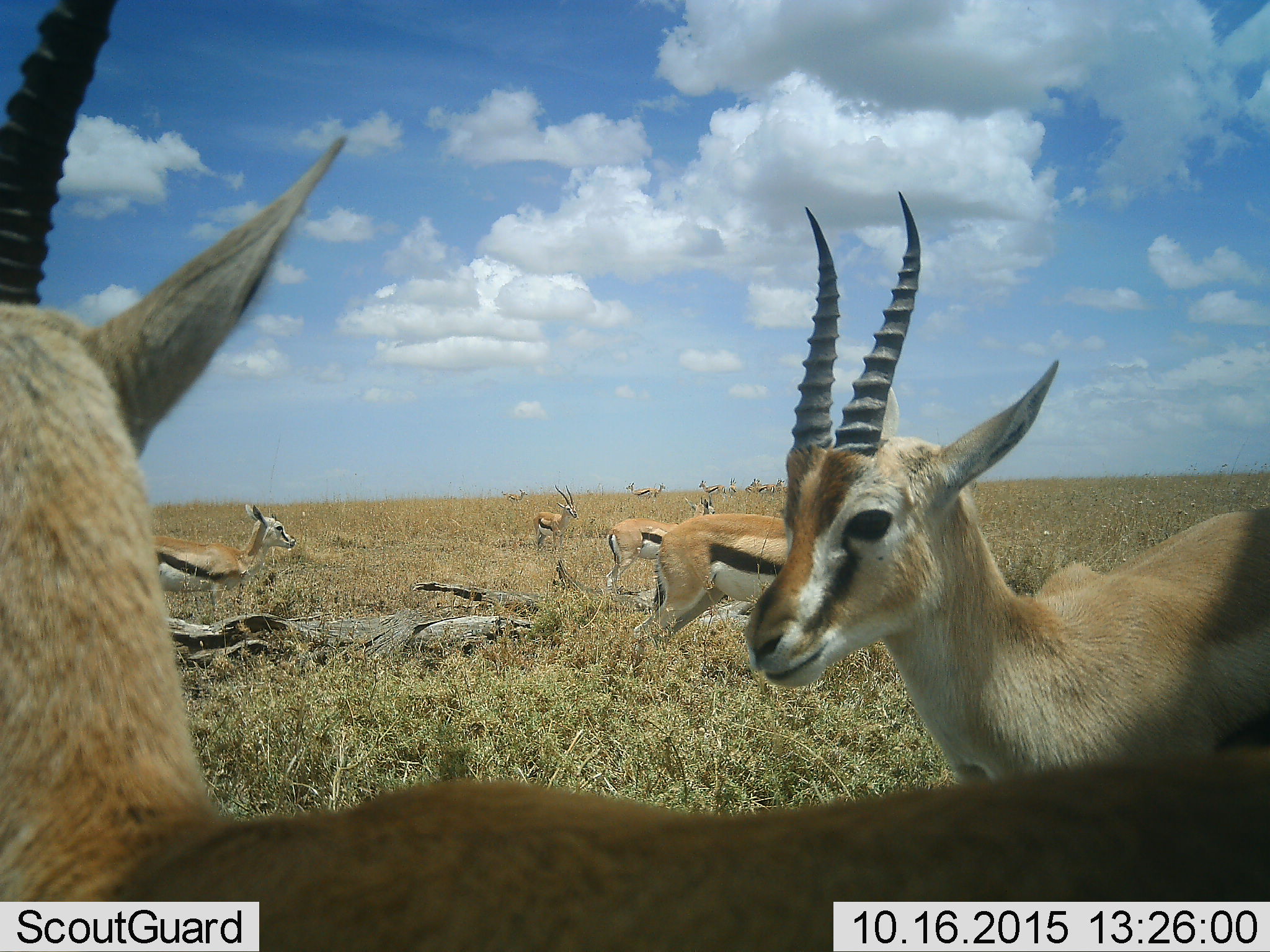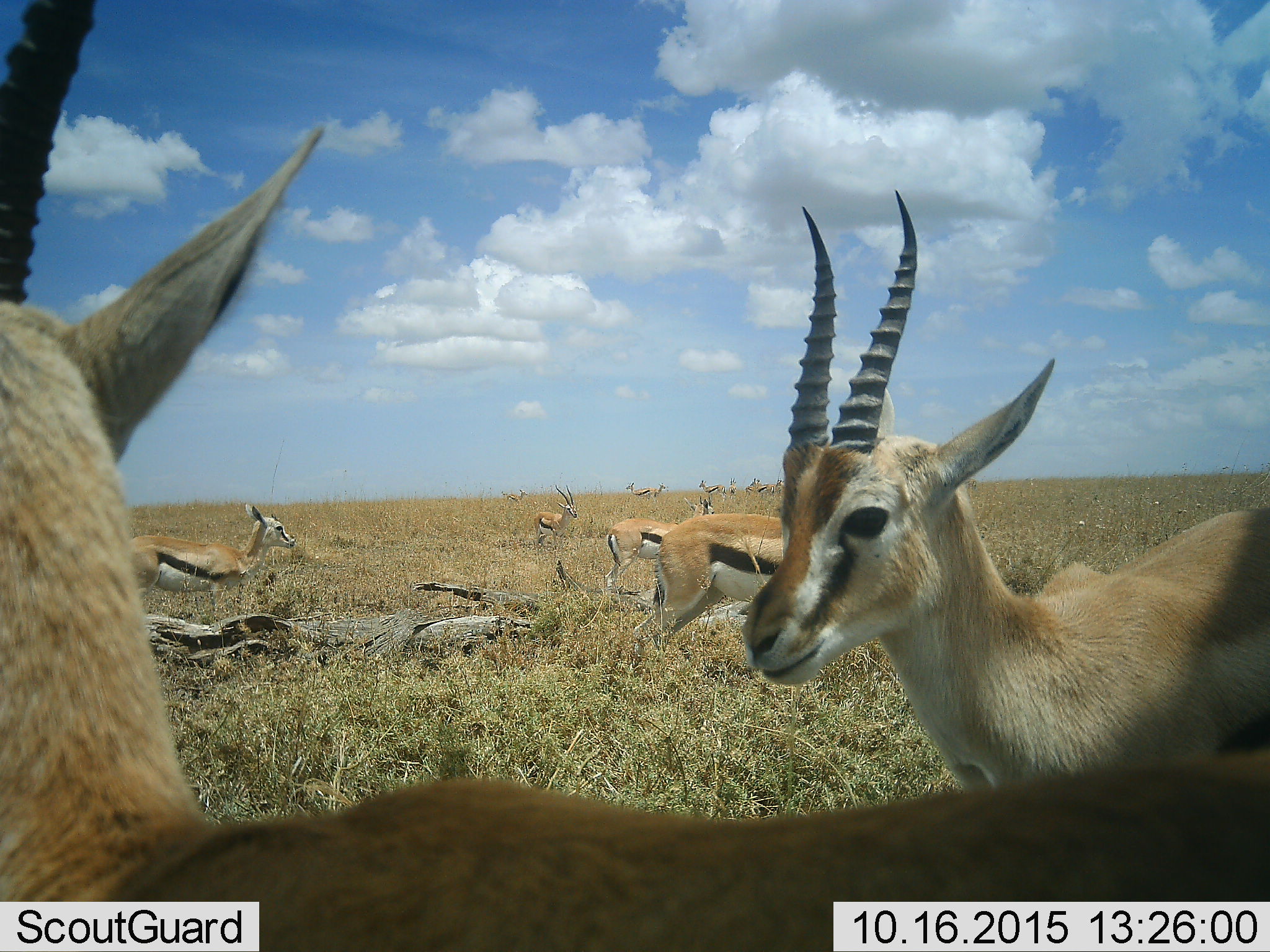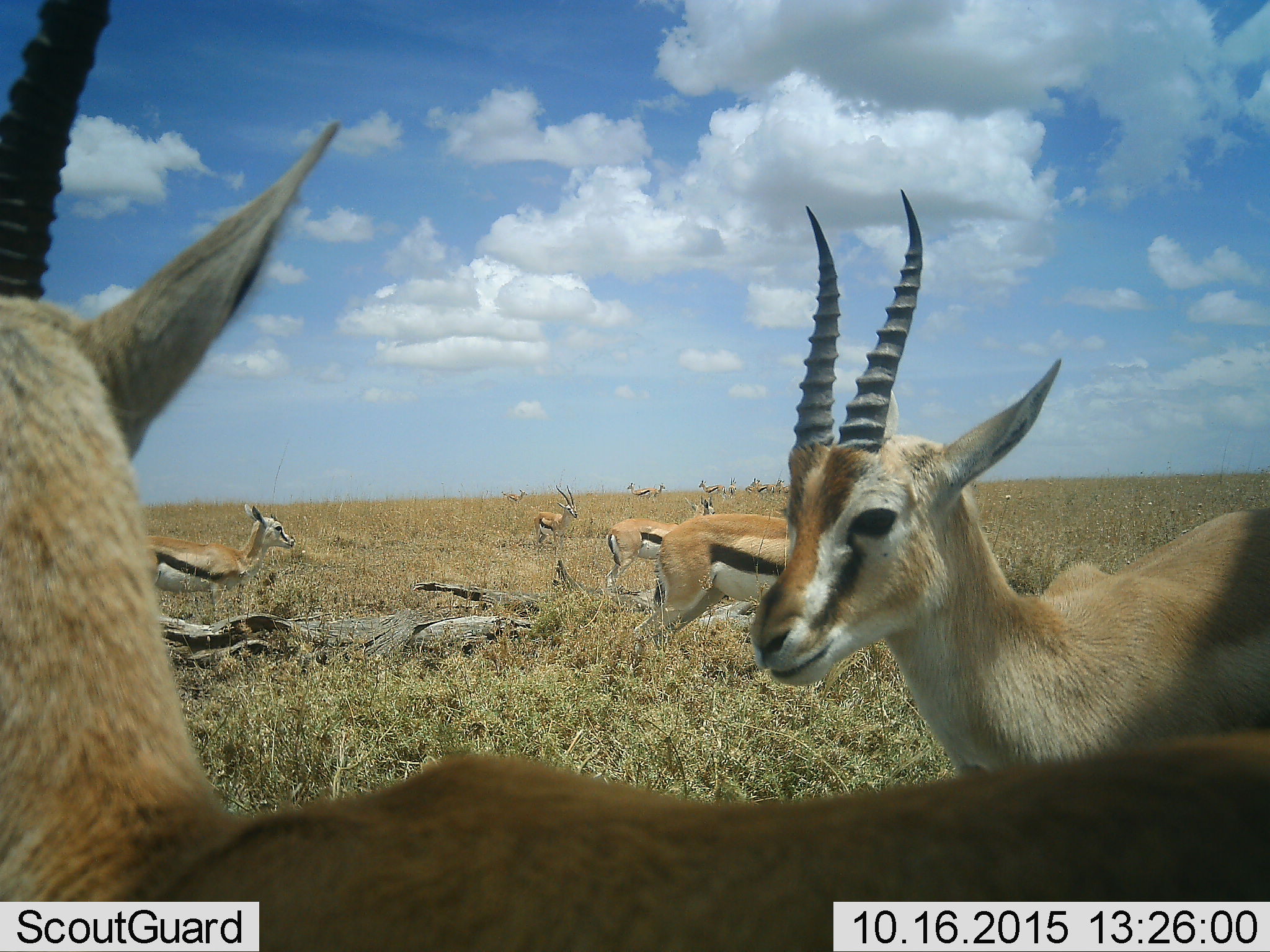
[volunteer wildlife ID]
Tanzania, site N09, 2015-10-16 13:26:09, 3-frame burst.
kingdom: Animalia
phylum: Chordata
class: Mammalia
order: Artiodactyla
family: Bovidae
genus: Eudorcas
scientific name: Eudorcas thomsonii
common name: thomson's gazelle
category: gazellethomsons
Gazellethomsons (thomson's gazelle) (Eudorcas thomsonii), count 11-50. Behavior (volunteer vote fractions): standing 90%, resting 10%, moving 10%, interacting 0%. Young present (vote fraction): 10%. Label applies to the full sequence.